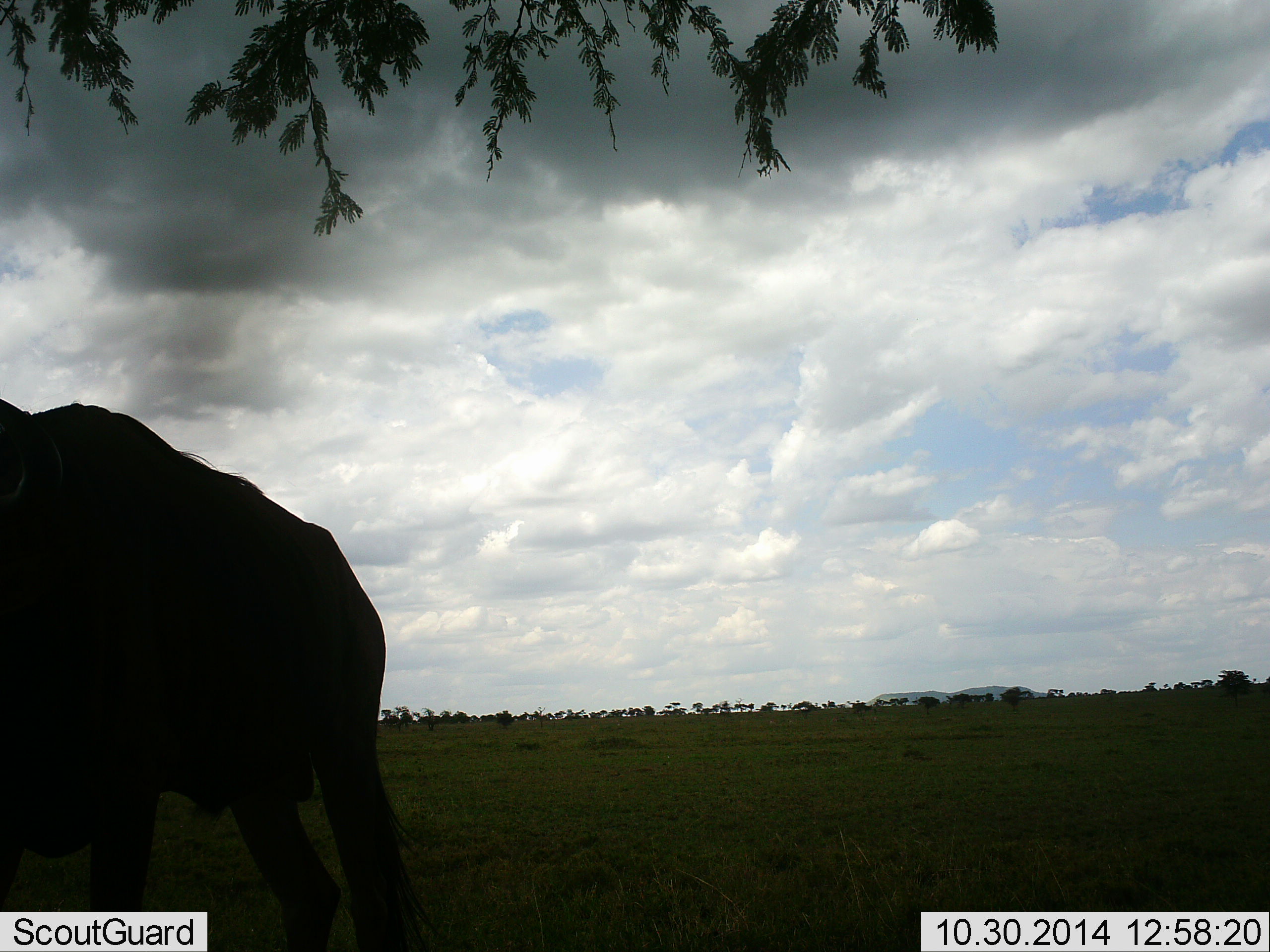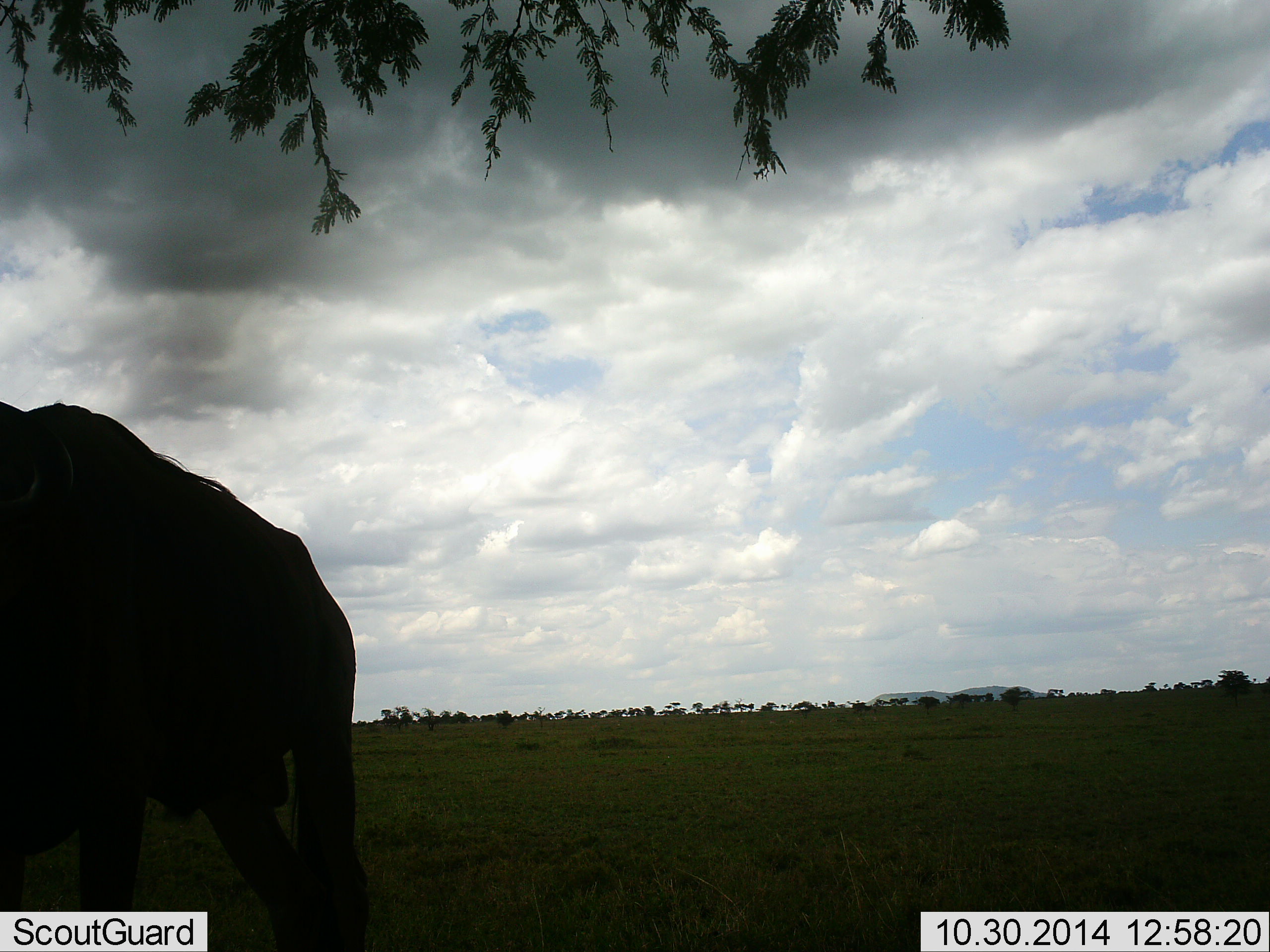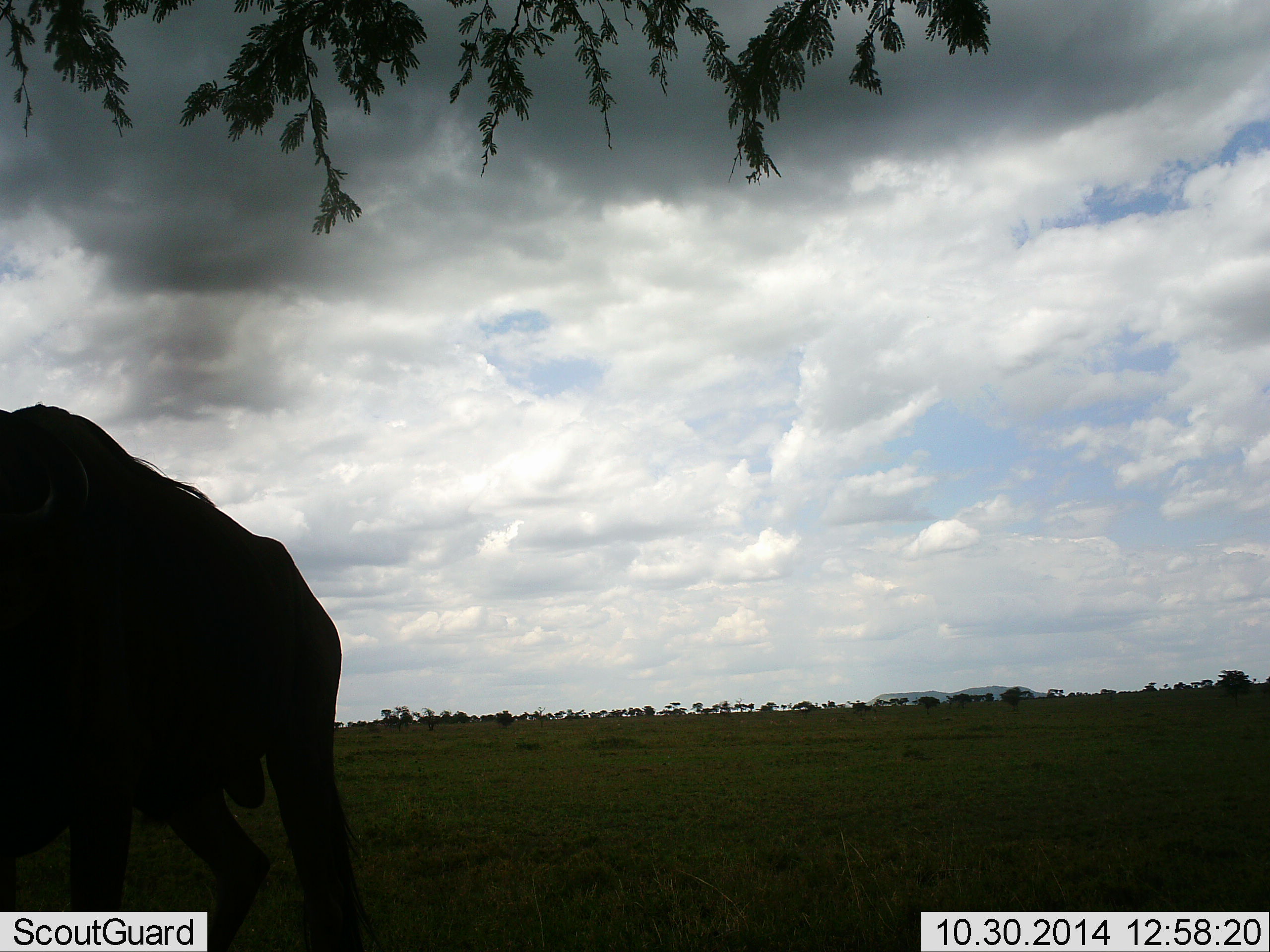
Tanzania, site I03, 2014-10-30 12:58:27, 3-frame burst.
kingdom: Animalia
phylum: Chordata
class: Mammalia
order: Artiodactyla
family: Bovidae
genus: Connochaetes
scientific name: Connochaetes taurinus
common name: blue wildebeest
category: wildebeest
Wildebeest (blue wildebeest) (Connochaetes taurinus), count 1. Behavior (volunteer vote fractions): standing 60%, resting 0%, moving 30%, interacting 0%. Young present (vote fraction): 0%. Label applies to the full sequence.